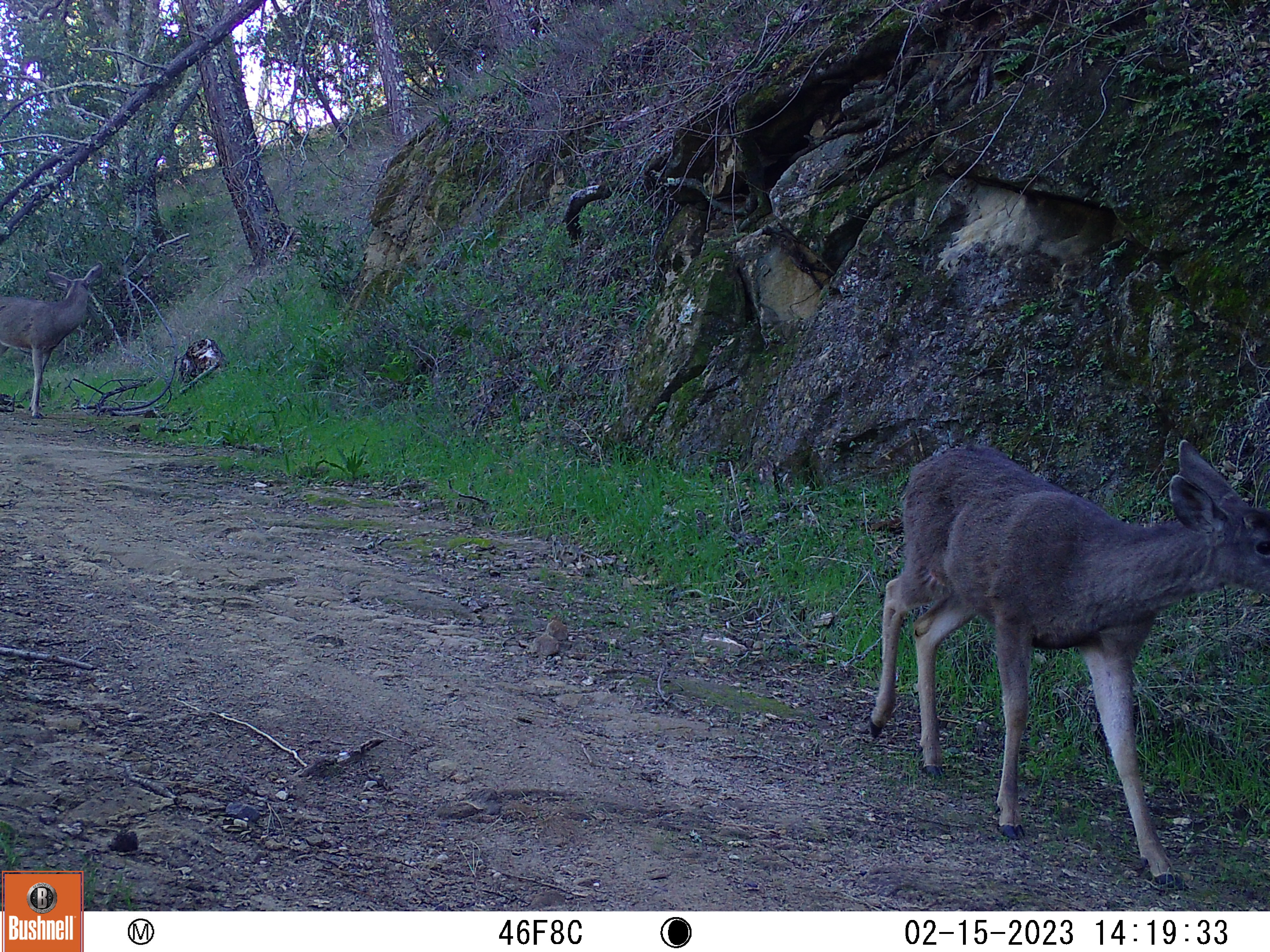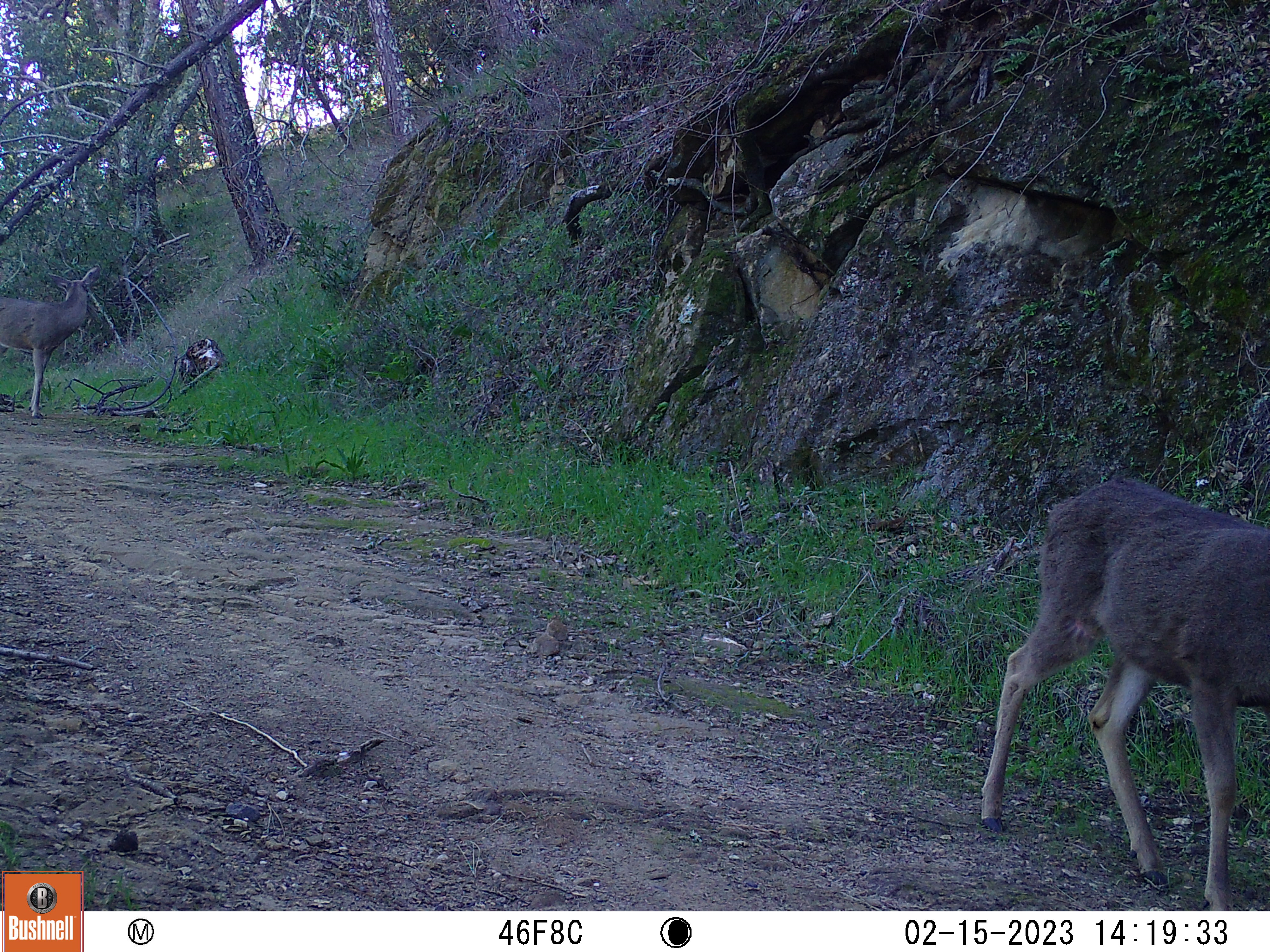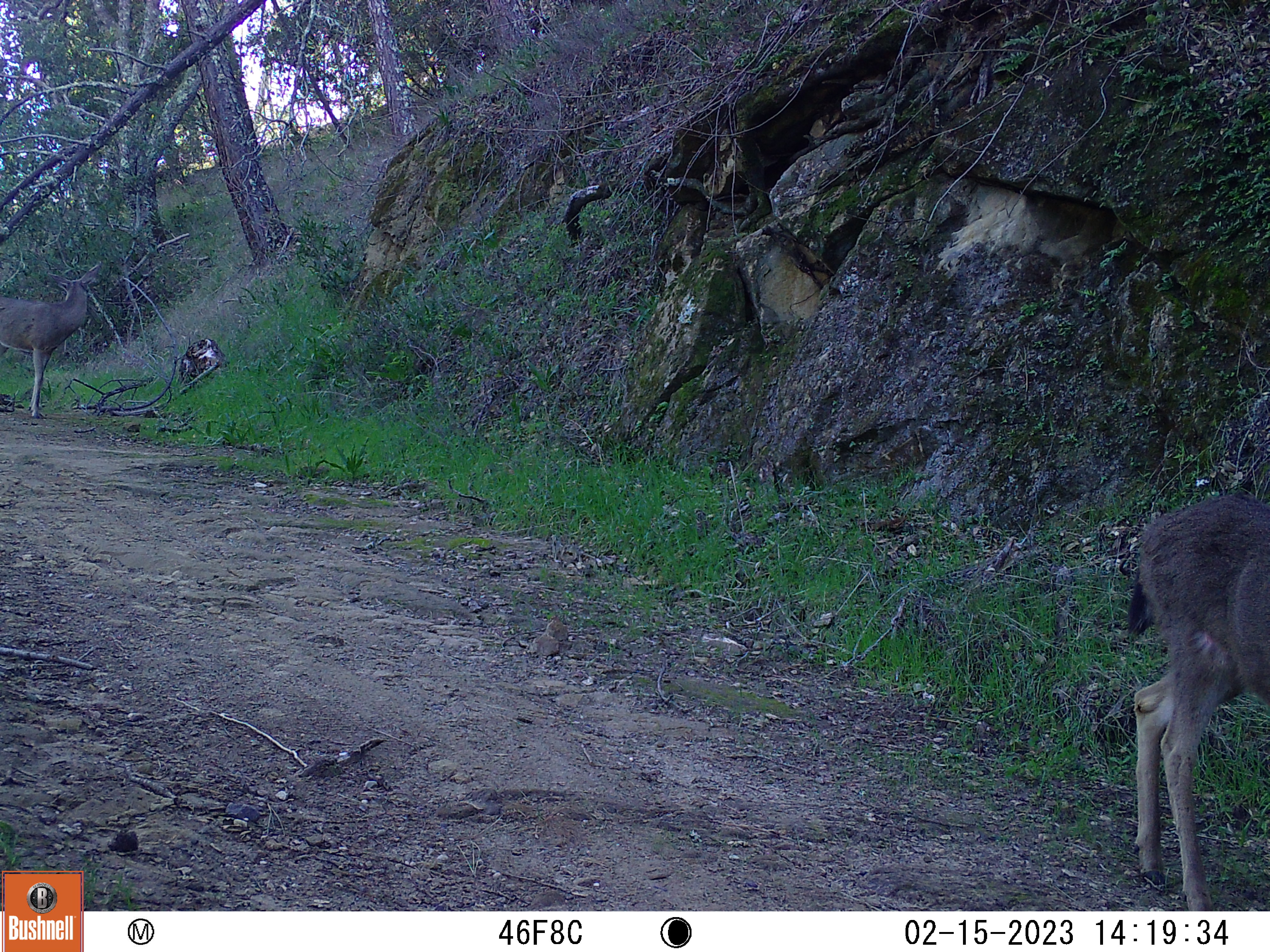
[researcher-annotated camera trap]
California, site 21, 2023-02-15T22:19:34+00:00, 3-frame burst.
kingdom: Animalia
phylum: Chordata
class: Mammalia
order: Artiodactyla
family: Cervidae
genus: Odocoileus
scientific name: Odocoileus hemionus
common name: mule deer